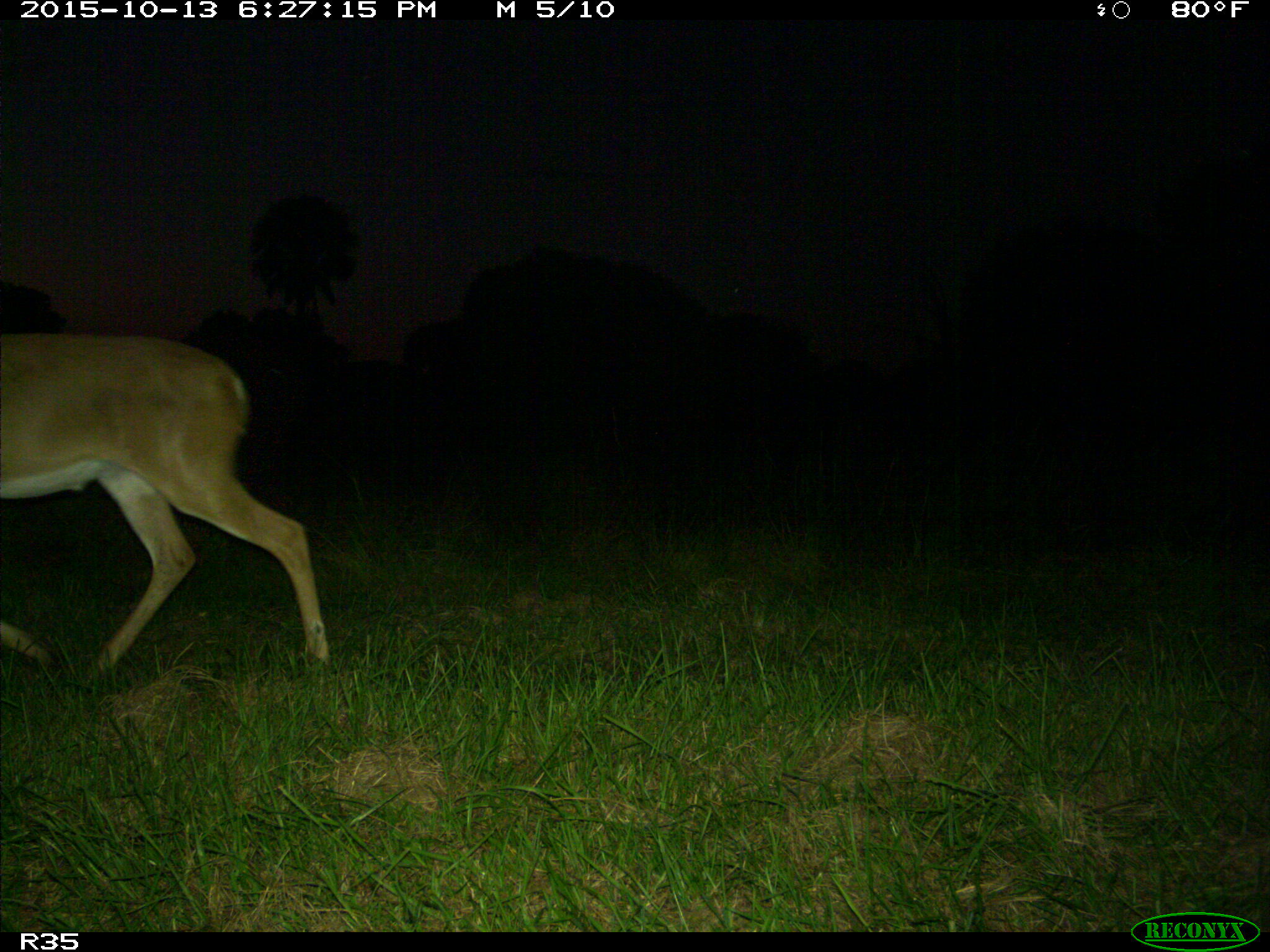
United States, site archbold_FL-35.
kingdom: Animalia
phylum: Chordata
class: Mammalia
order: Artiodactyla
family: Cervidae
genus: Odocoileus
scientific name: Odocoileus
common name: deer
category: unidentified deer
Unidentified deer (deer) (Odocoileus).